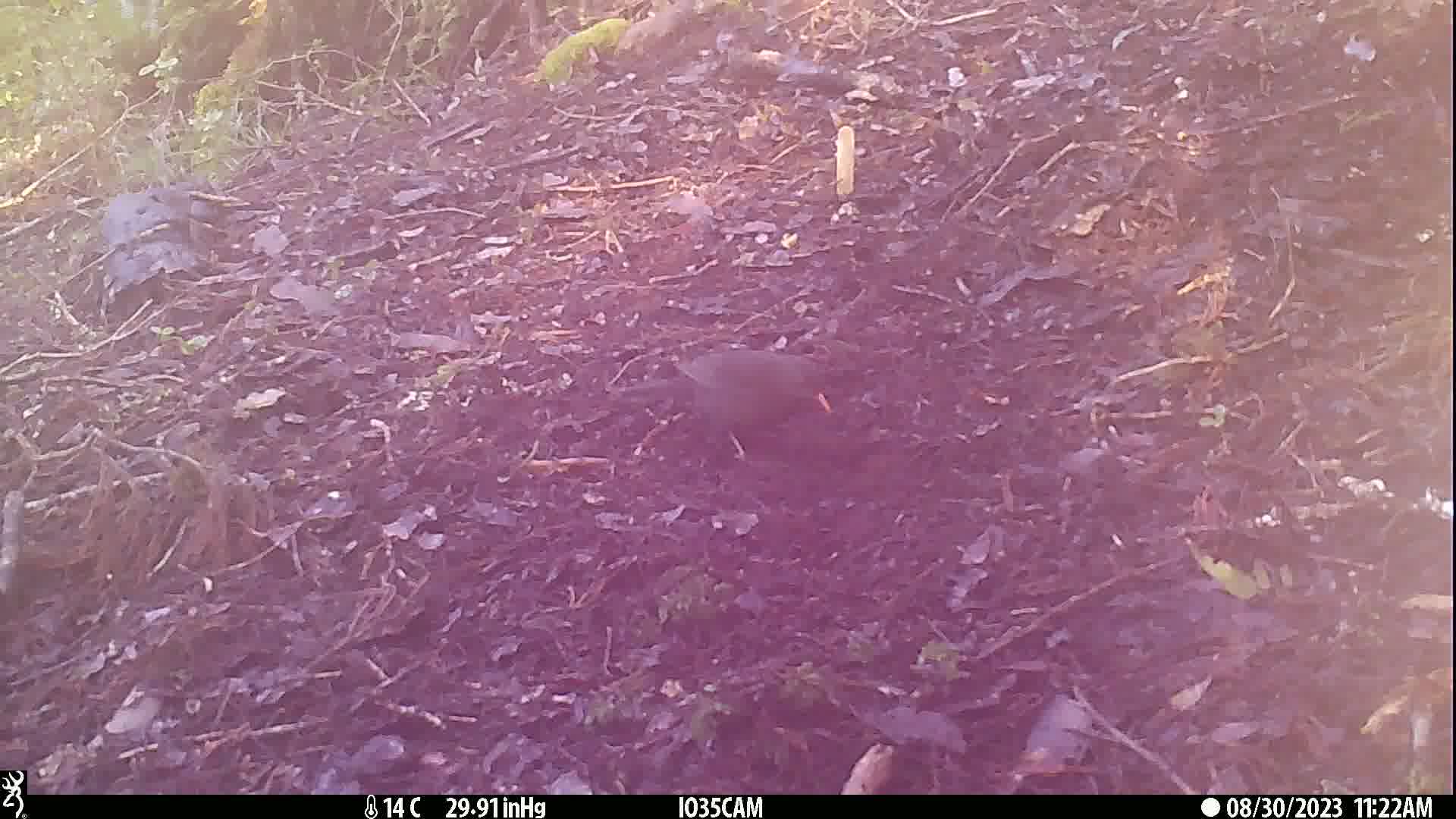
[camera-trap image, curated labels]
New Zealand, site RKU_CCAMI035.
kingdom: Animalia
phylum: Chordata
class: Aves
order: Passeriformes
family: Turdidae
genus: Turdus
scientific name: Turdus merula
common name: eurasian blackbird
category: blackbird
Blackbird (eurasian blackbird) (Turdus merula).